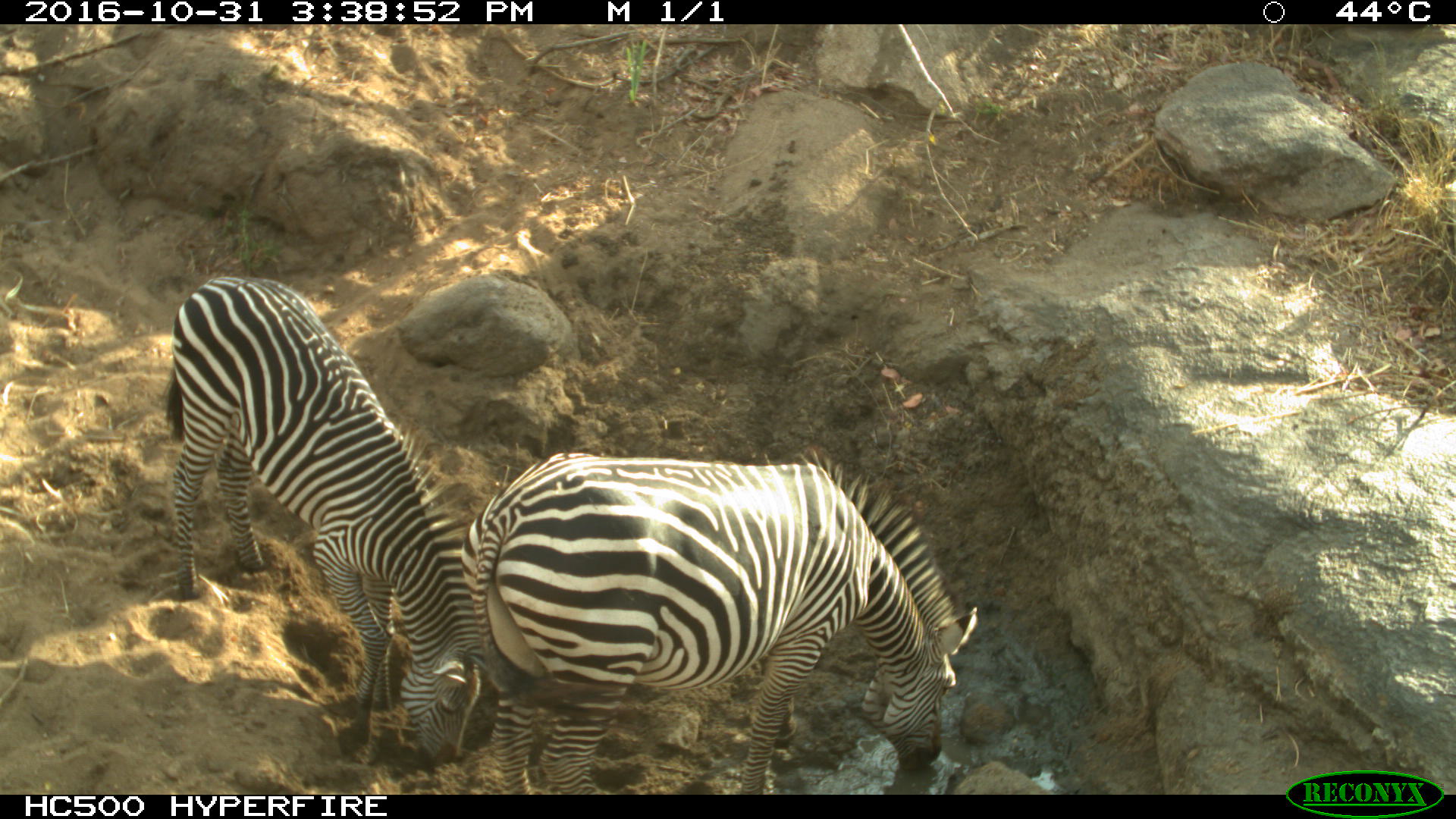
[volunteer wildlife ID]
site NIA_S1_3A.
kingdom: Animalia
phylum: Chordata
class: Mammalia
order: Perissodactyla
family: Equidae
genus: Equus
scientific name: Equus quagga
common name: plains zebra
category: zebraplains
Zebraplains (plains zebra) (Equus quagga), count 2. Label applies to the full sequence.